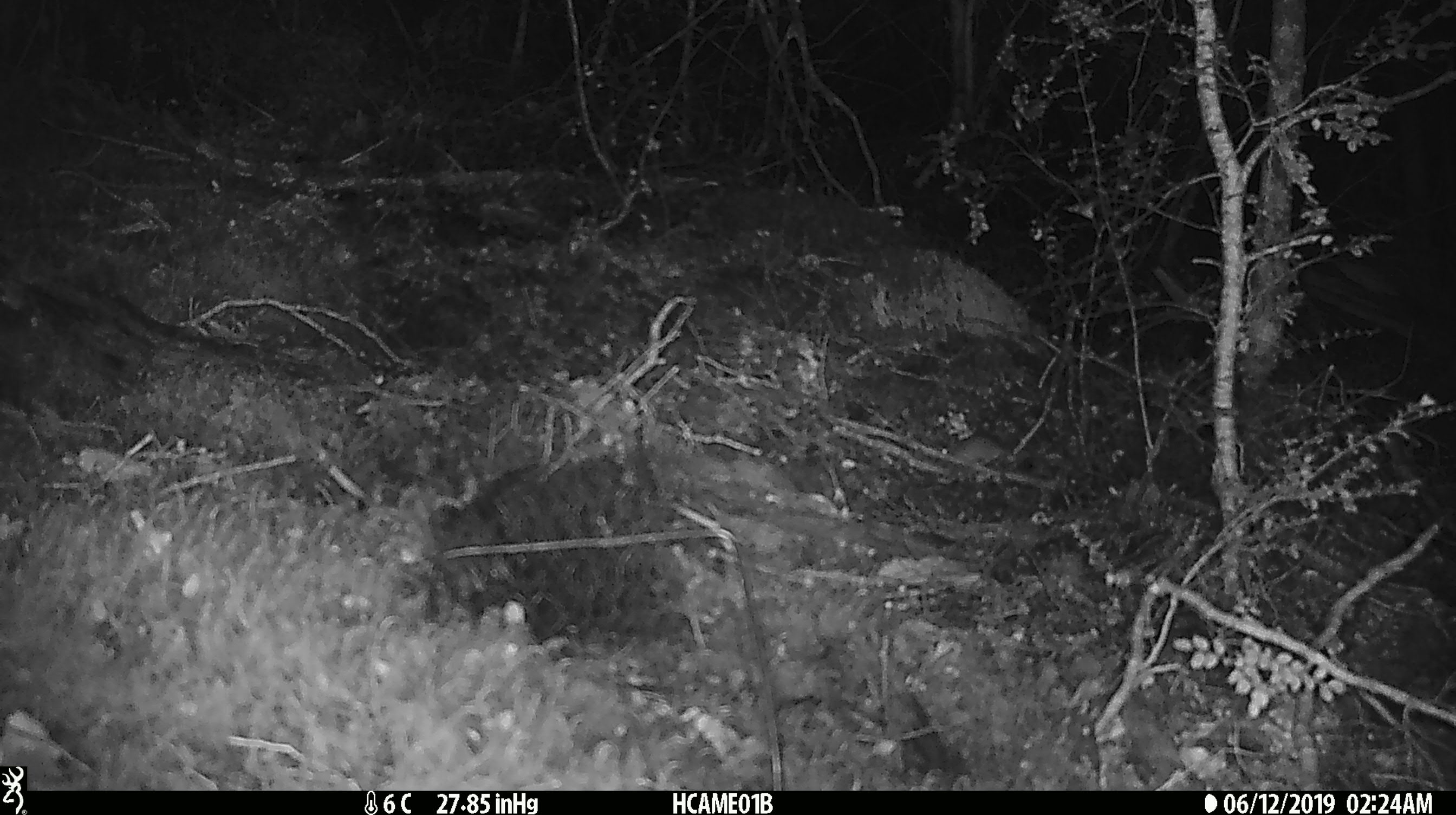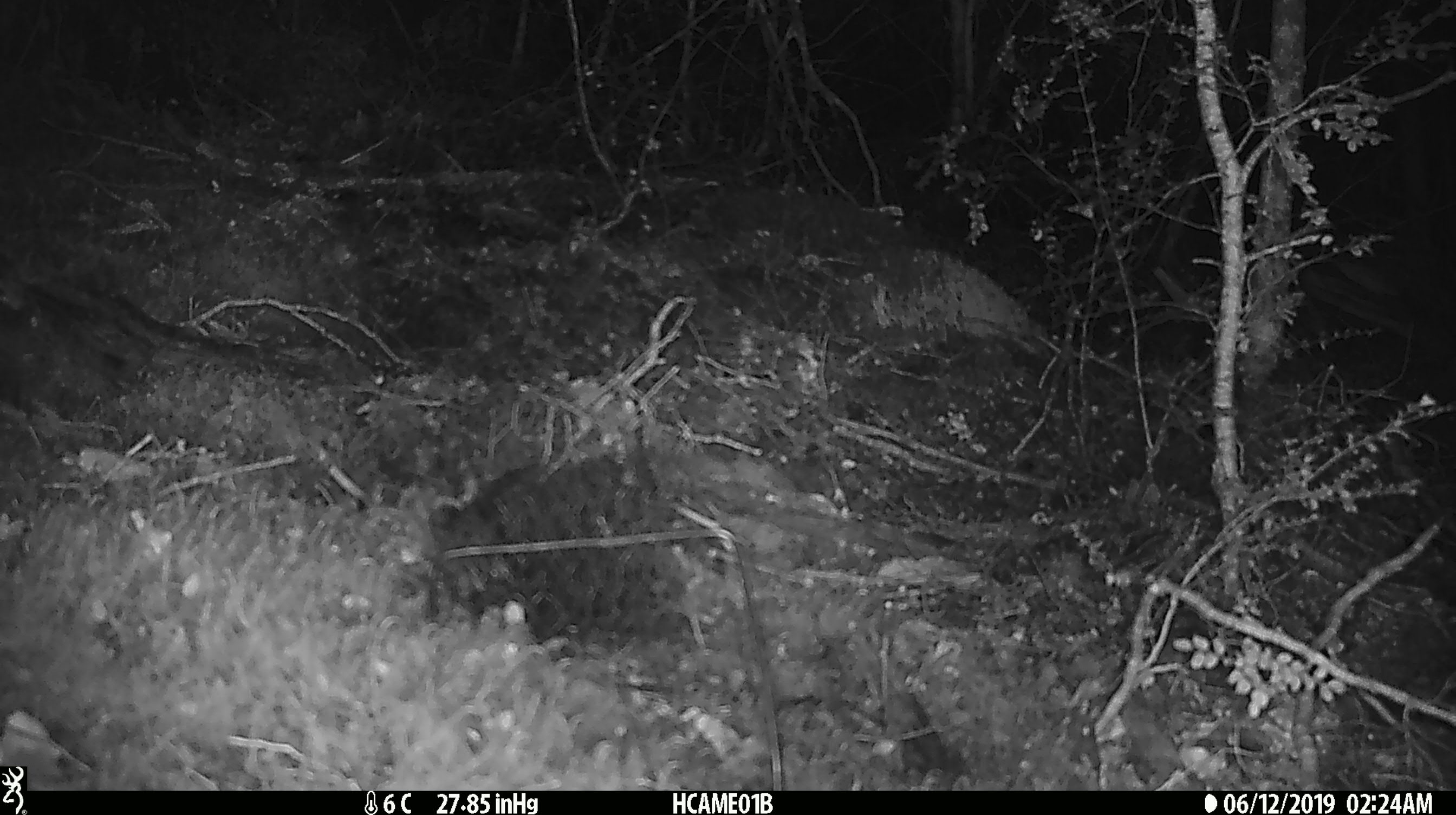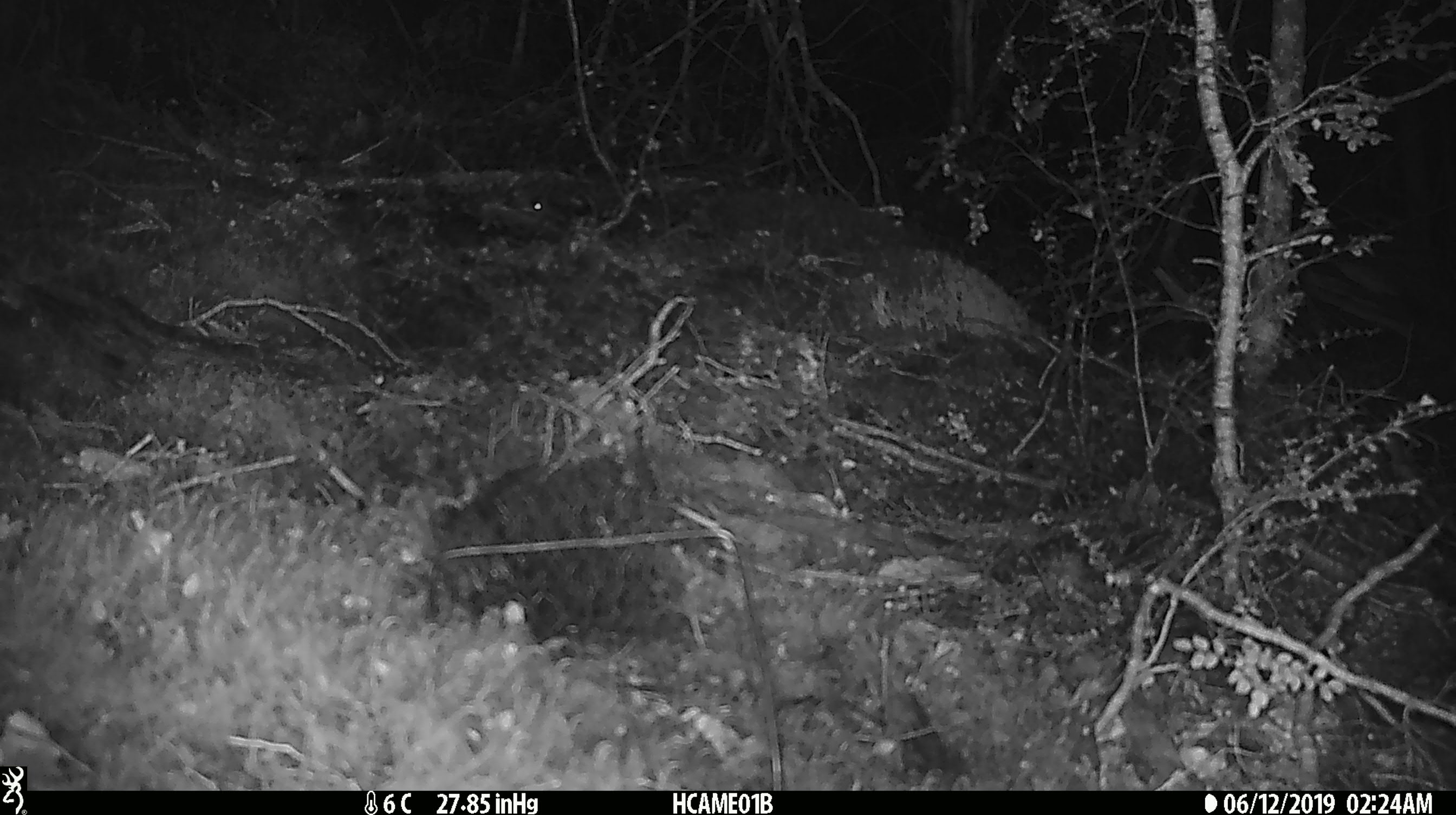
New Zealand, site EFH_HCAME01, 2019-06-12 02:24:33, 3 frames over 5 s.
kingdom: Animalia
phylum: Chordata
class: Mammalia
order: Rodentia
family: Muridae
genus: Mus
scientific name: Mus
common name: mouse